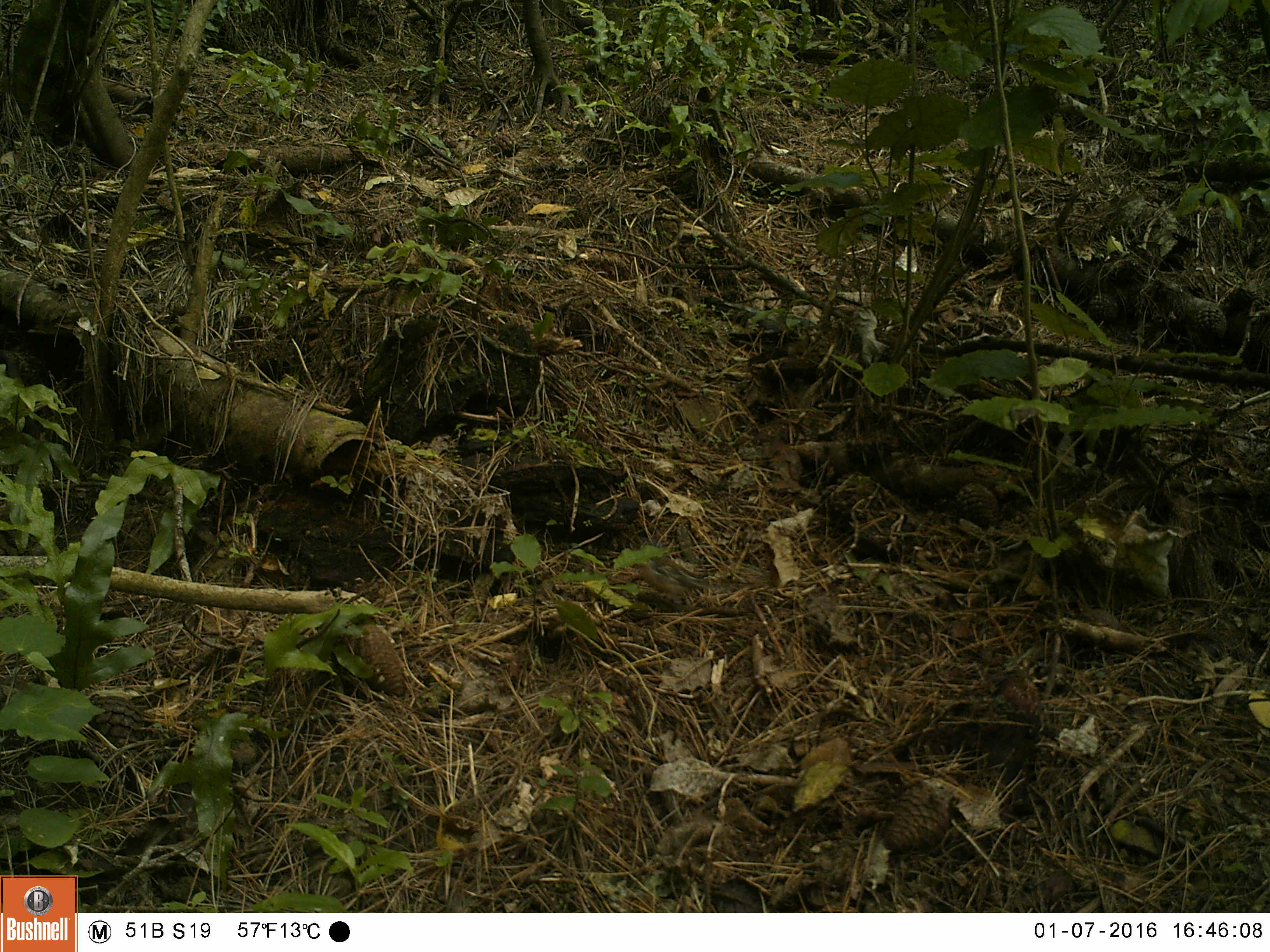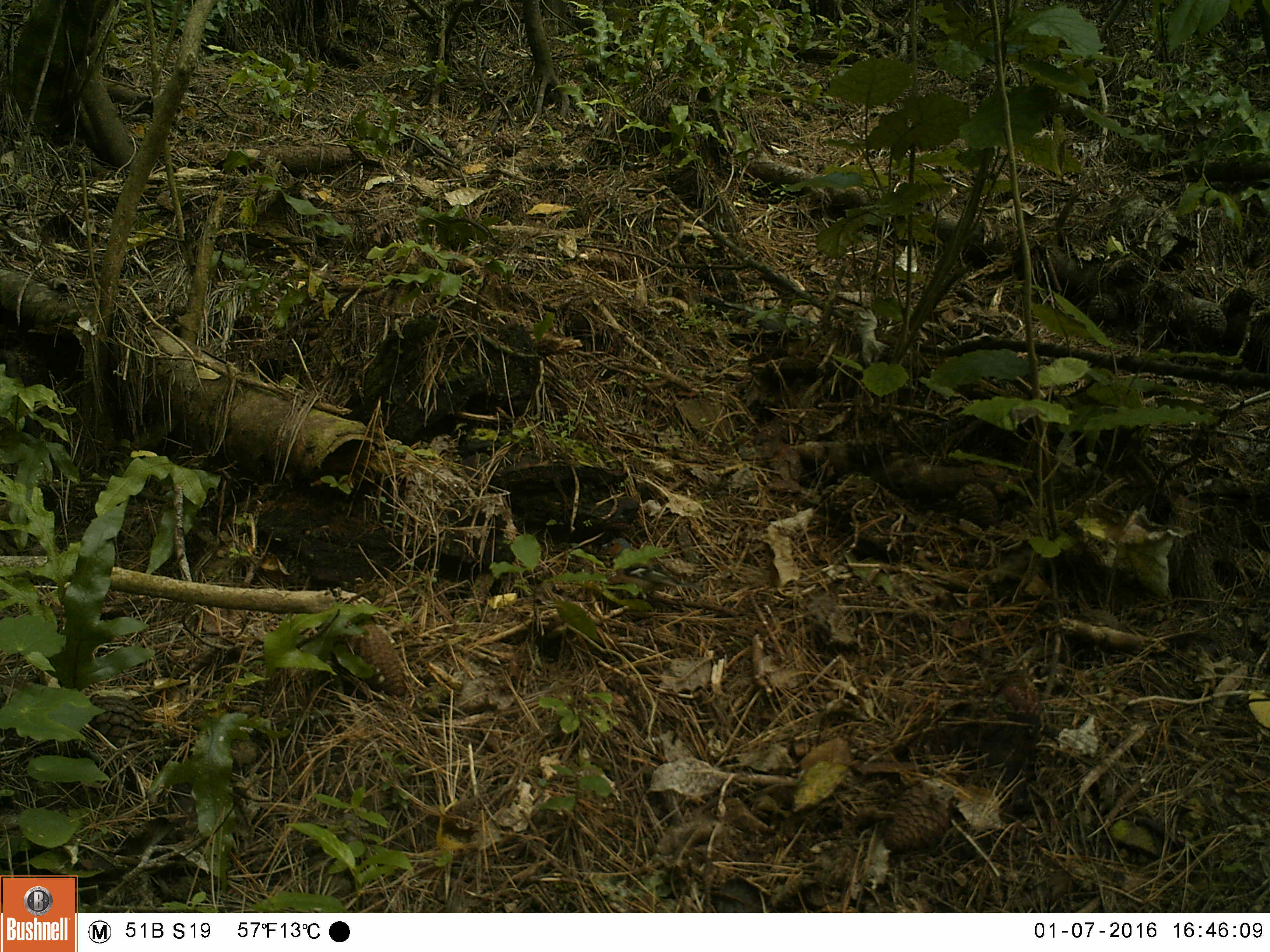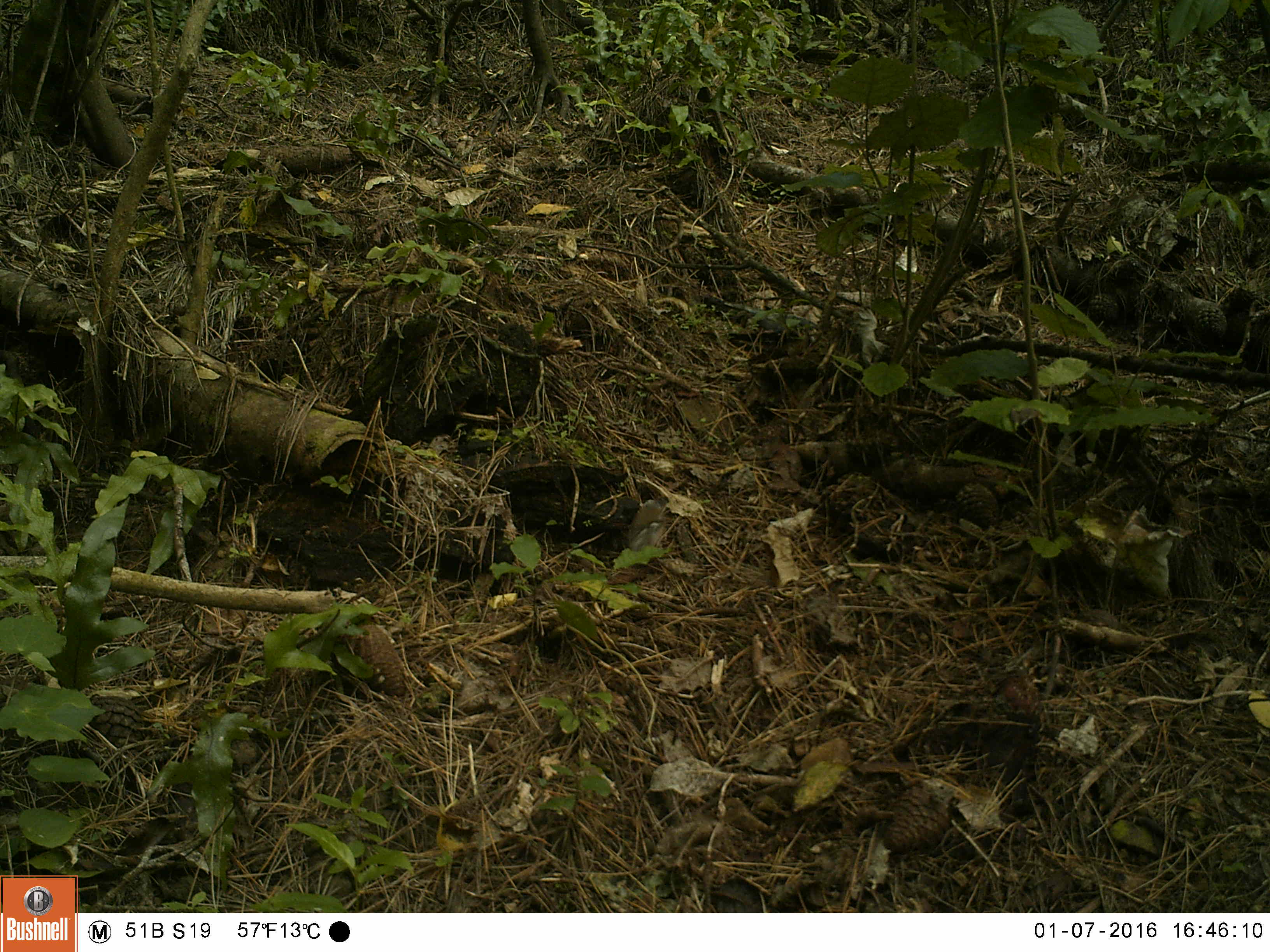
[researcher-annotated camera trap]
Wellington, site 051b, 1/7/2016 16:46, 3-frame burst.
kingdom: Animalia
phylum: Chordata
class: Aves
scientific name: Aves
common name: bird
Bird (Aves).